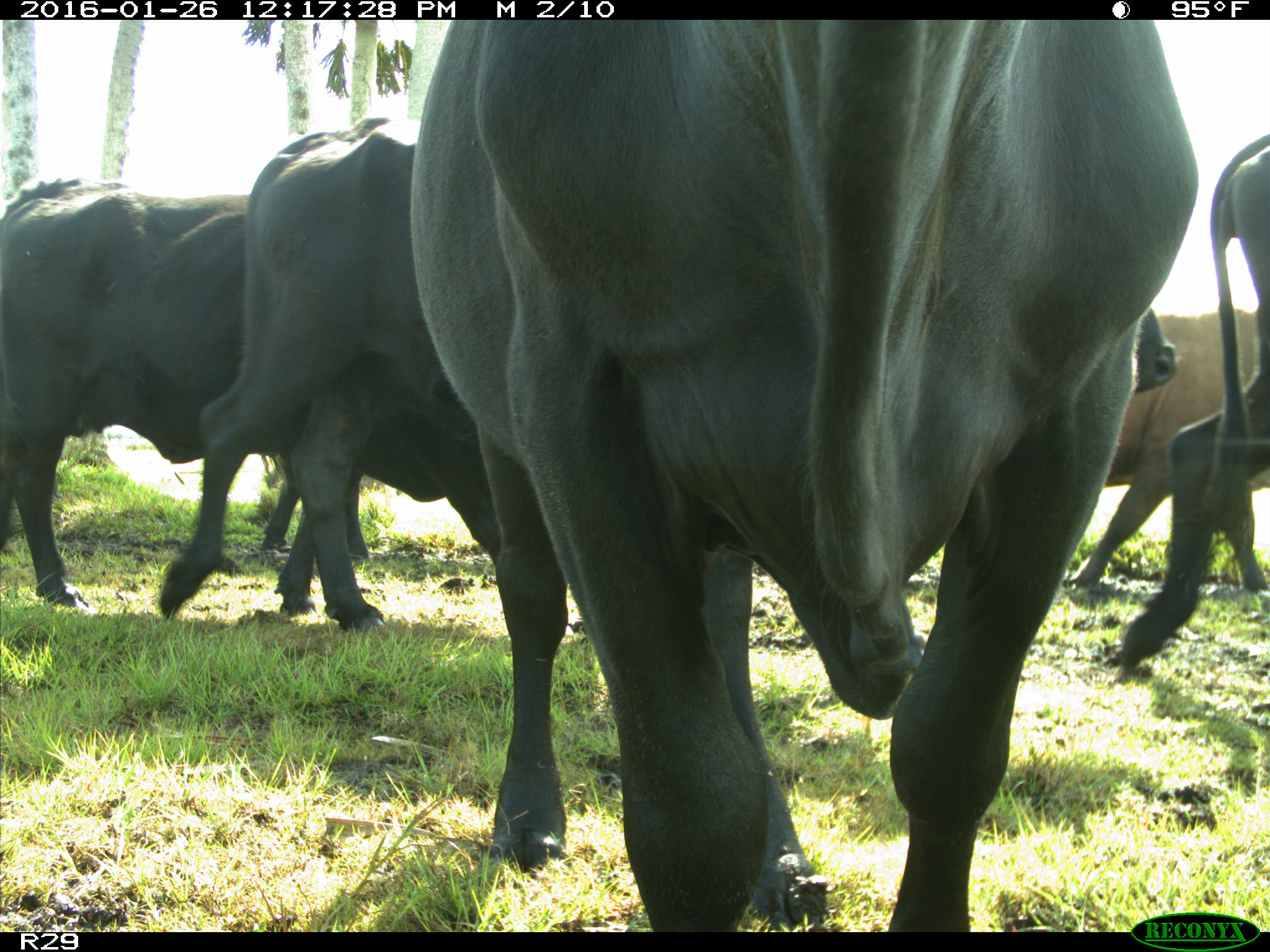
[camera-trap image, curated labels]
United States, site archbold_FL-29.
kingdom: Animalia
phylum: Chordata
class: Mammalia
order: Artiodactyla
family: Bovidae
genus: Bos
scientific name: Bos taurus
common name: domestic cow